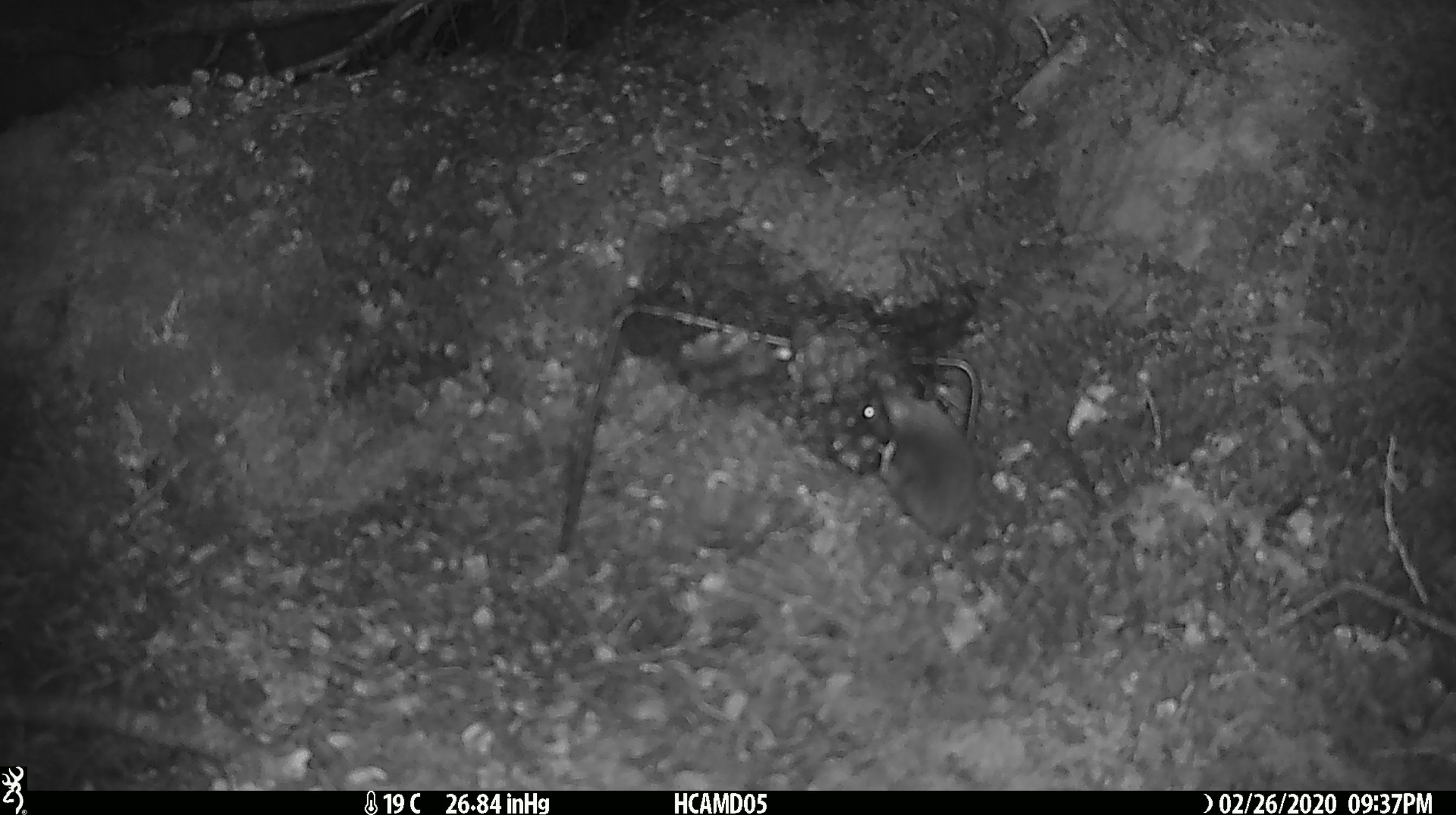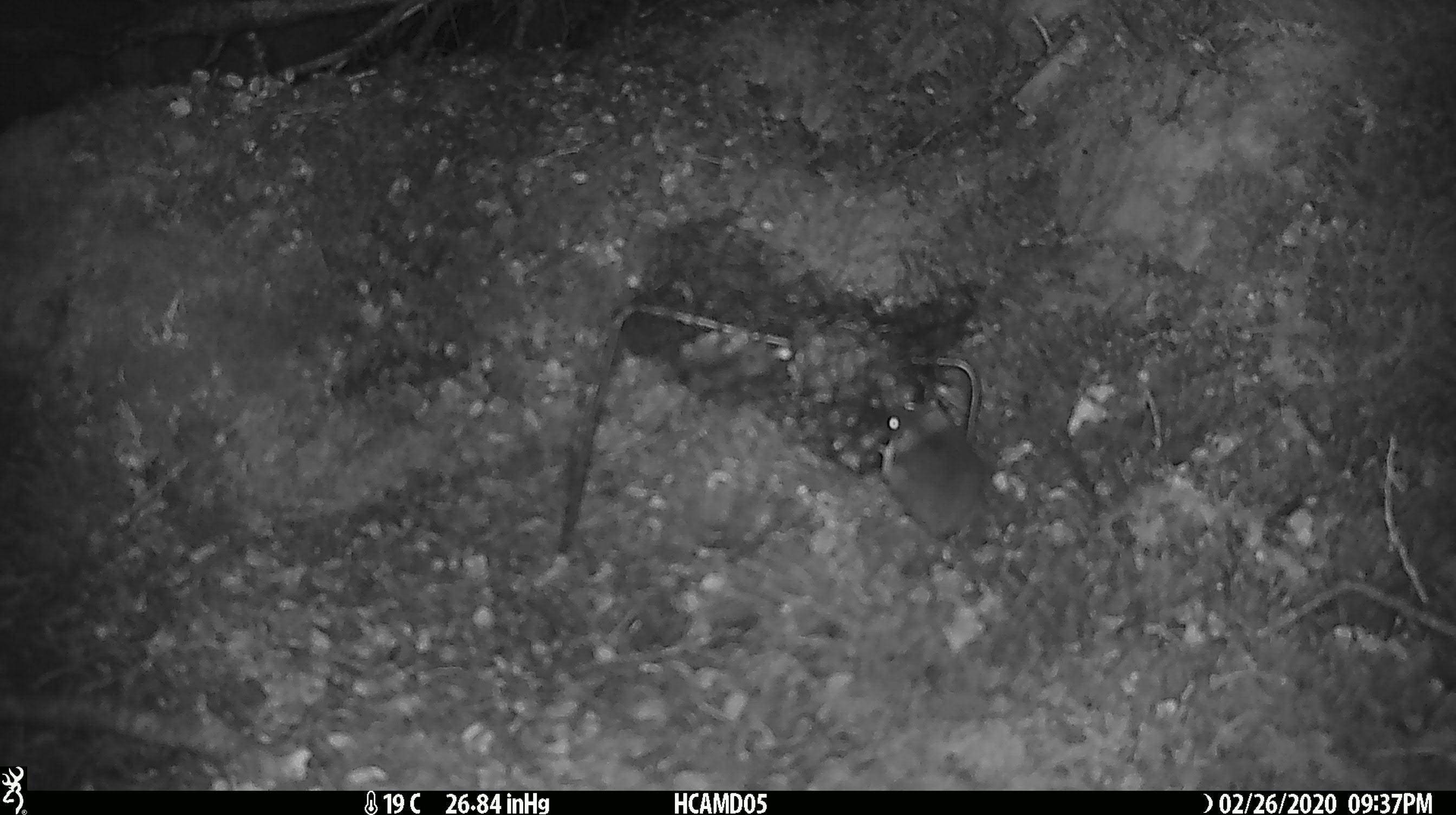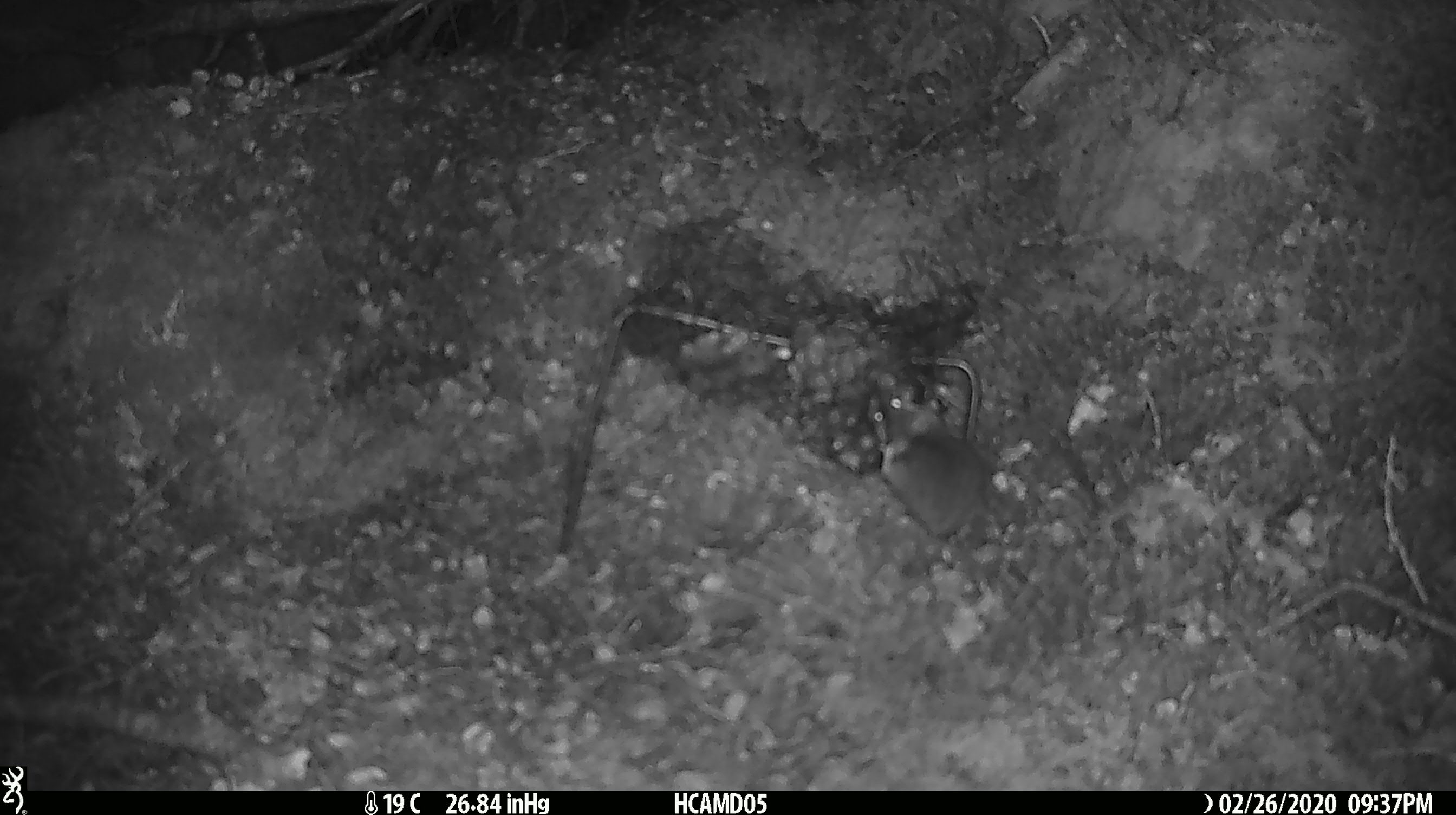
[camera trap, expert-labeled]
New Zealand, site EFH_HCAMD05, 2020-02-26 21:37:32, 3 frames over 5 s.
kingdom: Animalia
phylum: Chordata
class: Mammalia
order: Rodentia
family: Muridae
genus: Mus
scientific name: Mus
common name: mouse